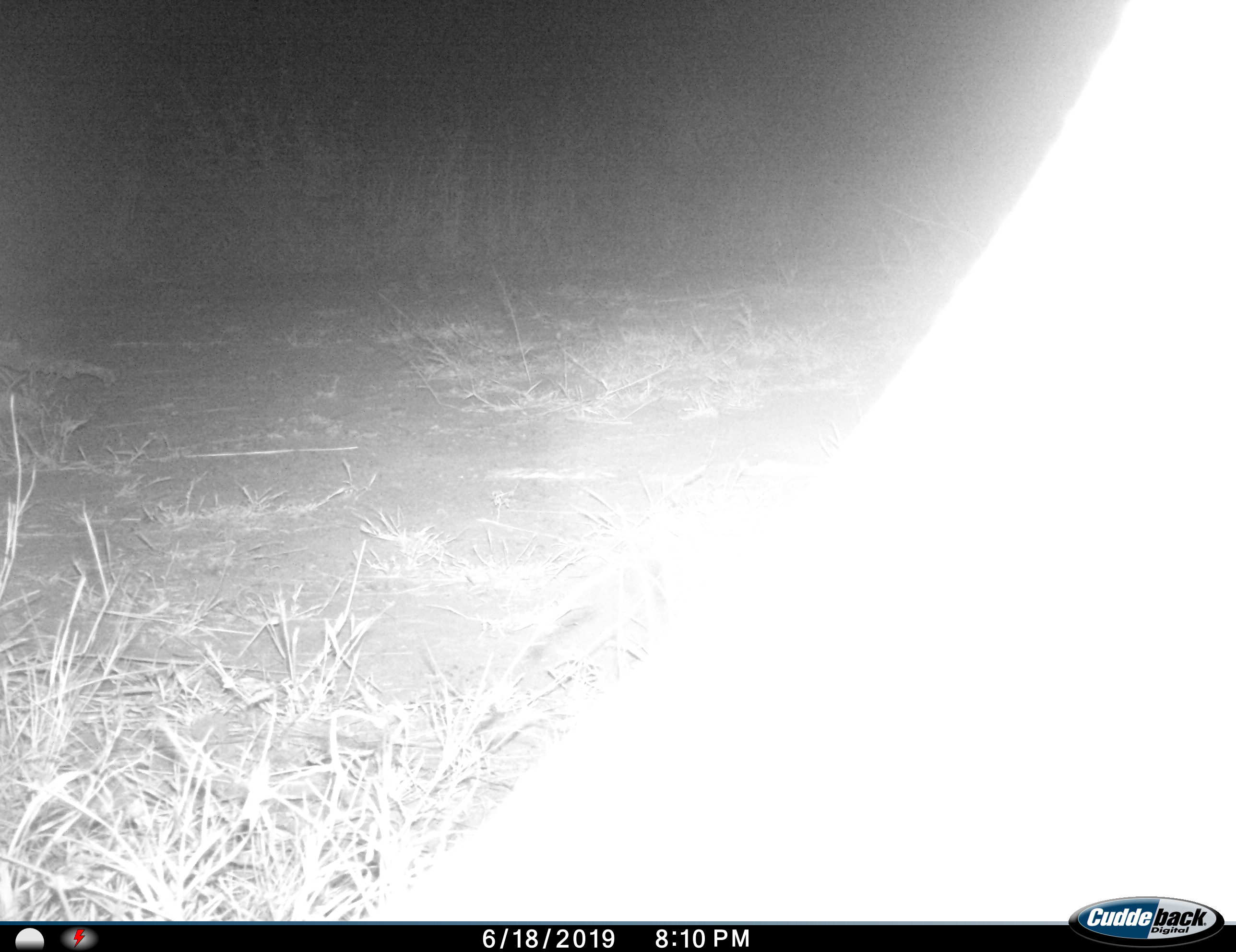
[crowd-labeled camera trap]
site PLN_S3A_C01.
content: unidentified animal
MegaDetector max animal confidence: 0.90